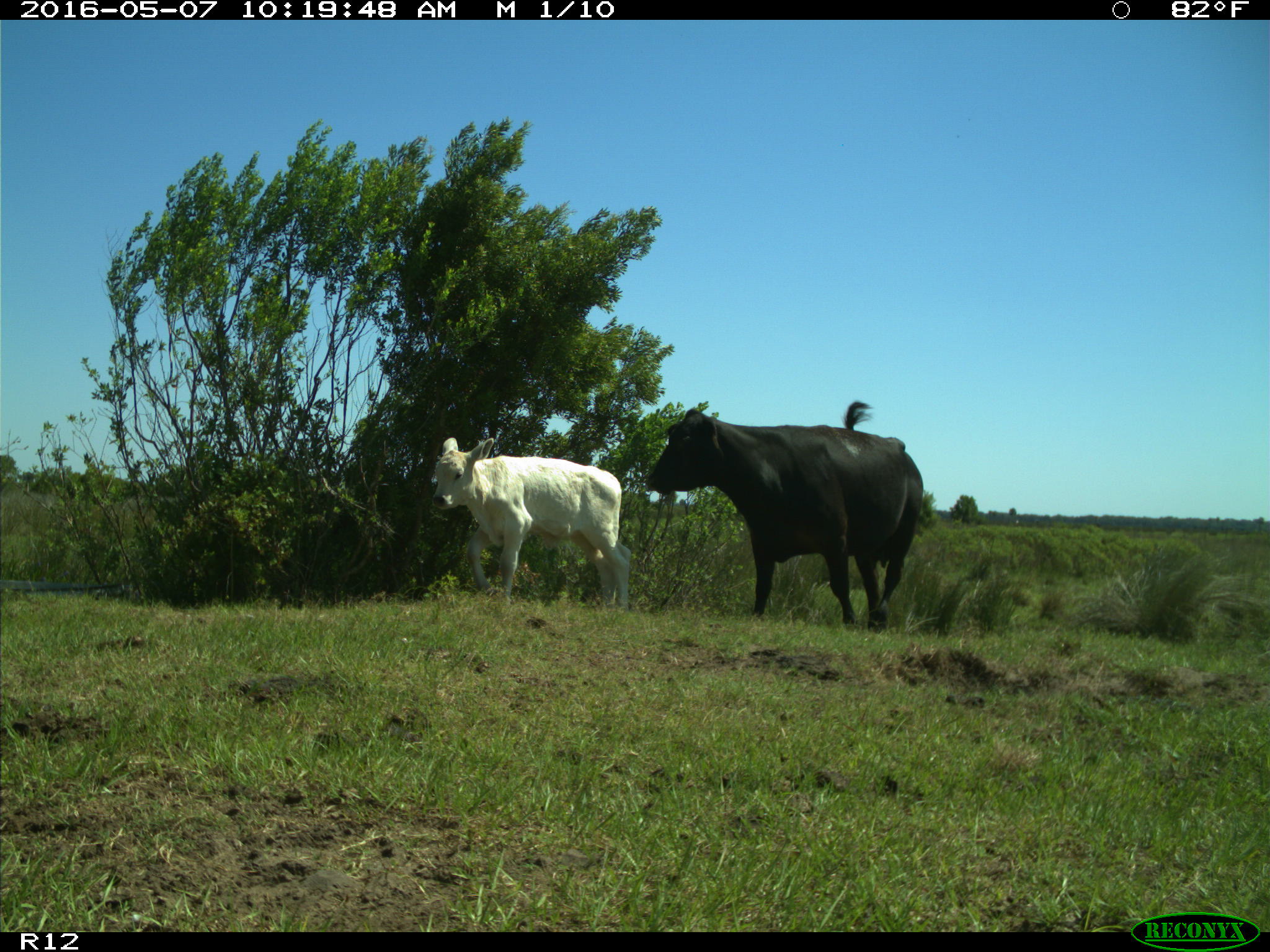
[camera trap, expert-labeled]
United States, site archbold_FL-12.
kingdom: Animalia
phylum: Chordata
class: Mammalia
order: Artiodactyla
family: Bovidae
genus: Bos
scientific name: Bos taurus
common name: domestic cow